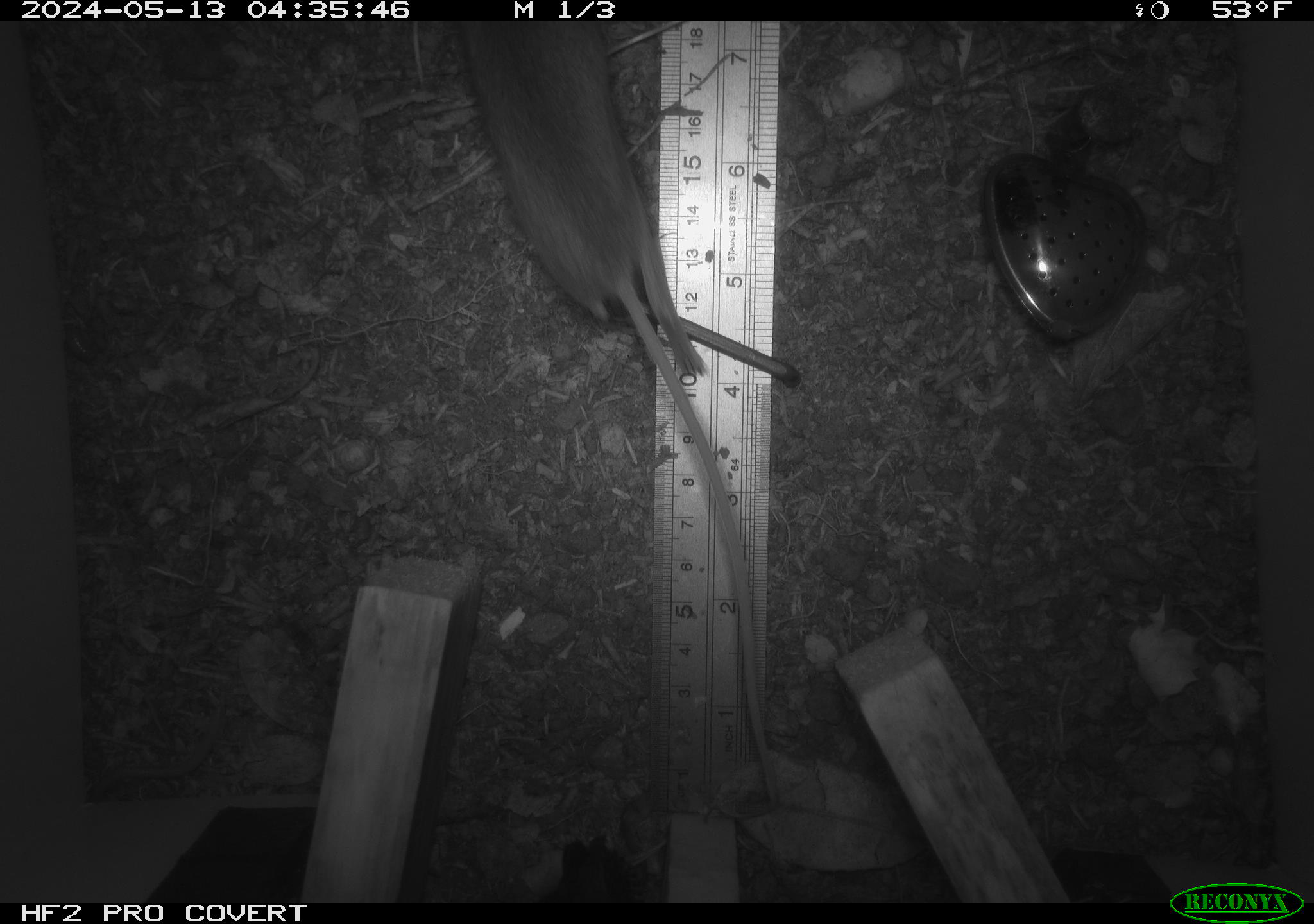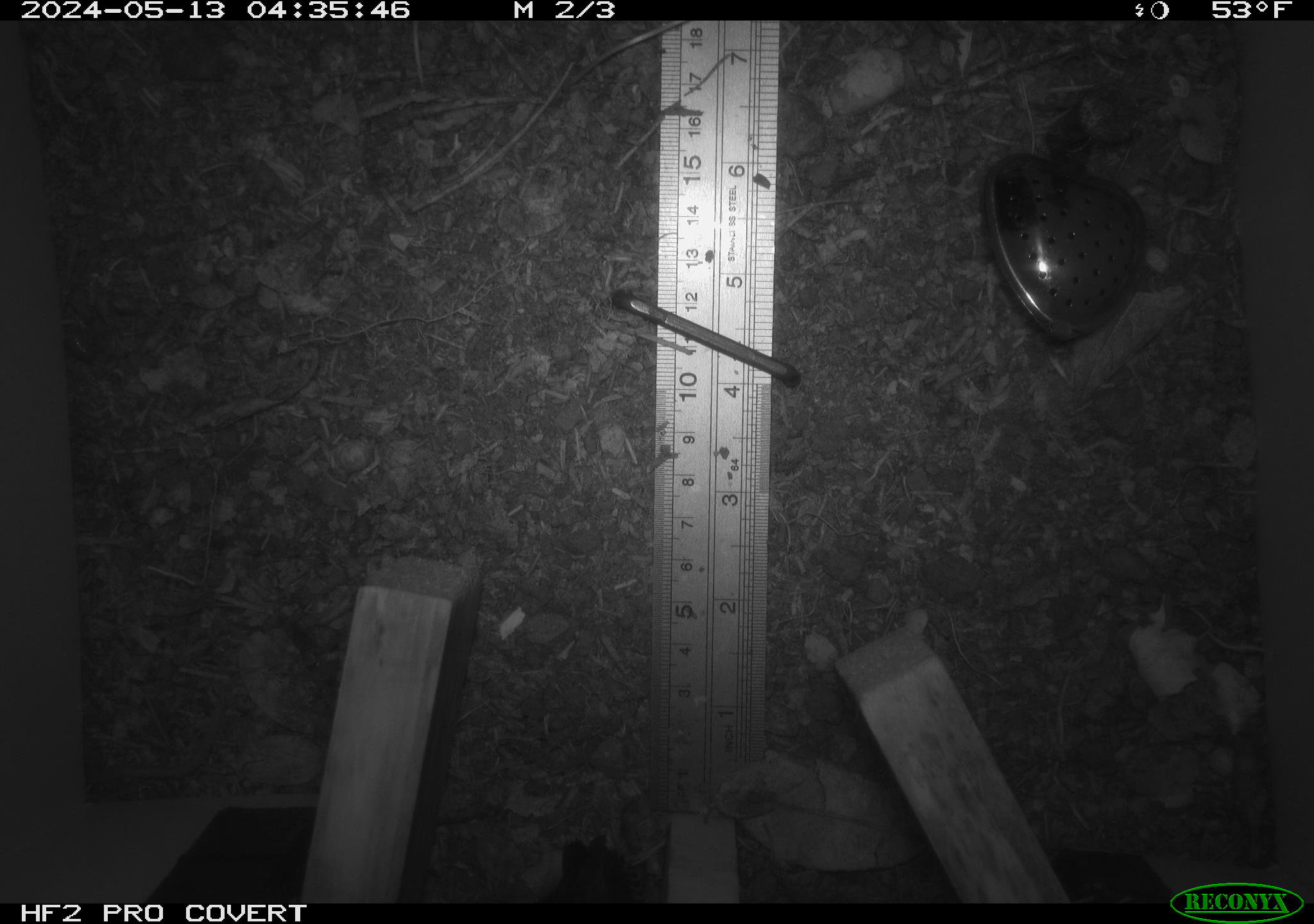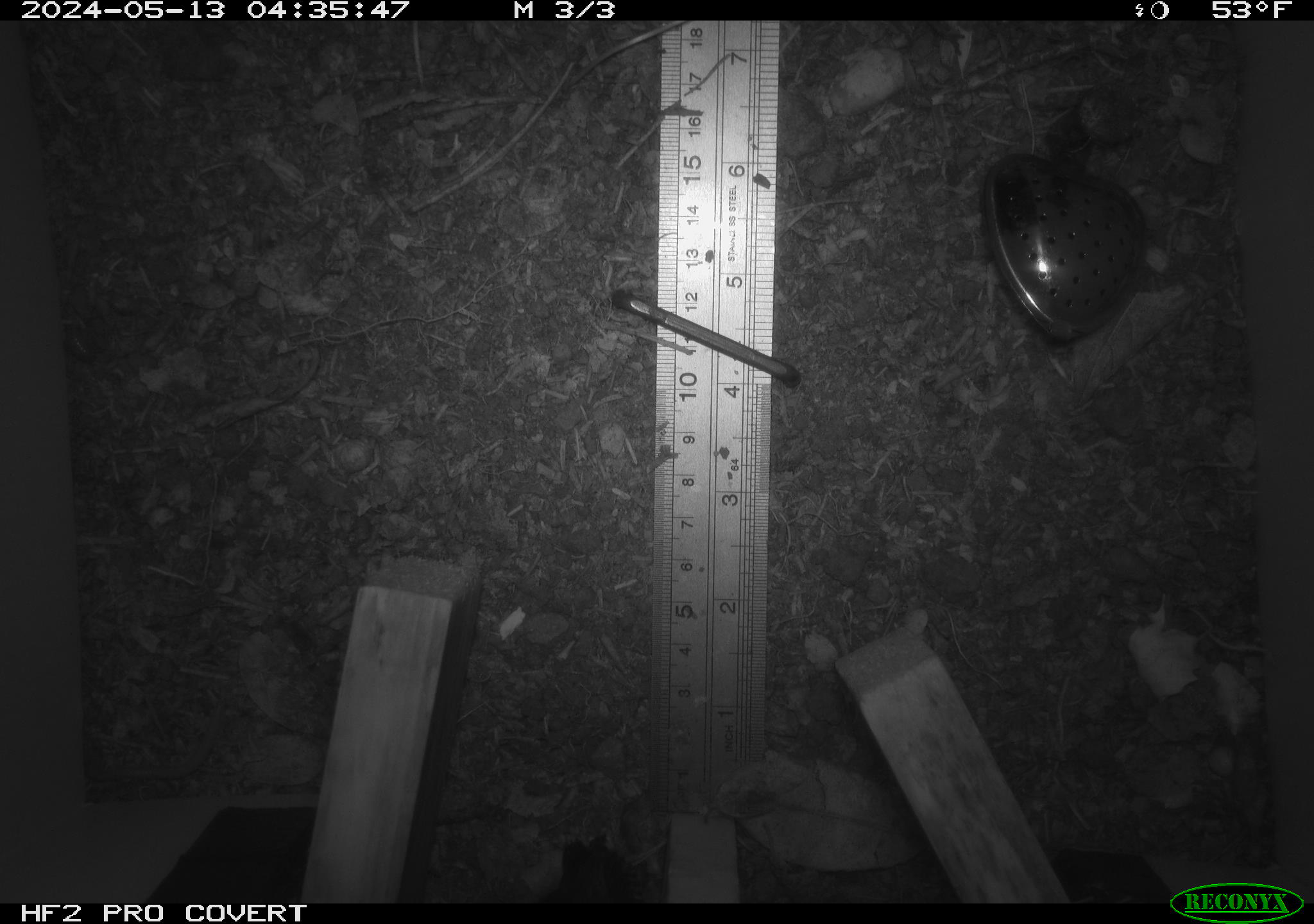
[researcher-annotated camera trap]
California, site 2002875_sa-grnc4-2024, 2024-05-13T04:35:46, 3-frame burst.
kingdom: Animalia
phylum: Chordata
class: Mammalia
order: Rodentia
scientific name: Rodentia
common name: rodent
Rodent (Rodentia).